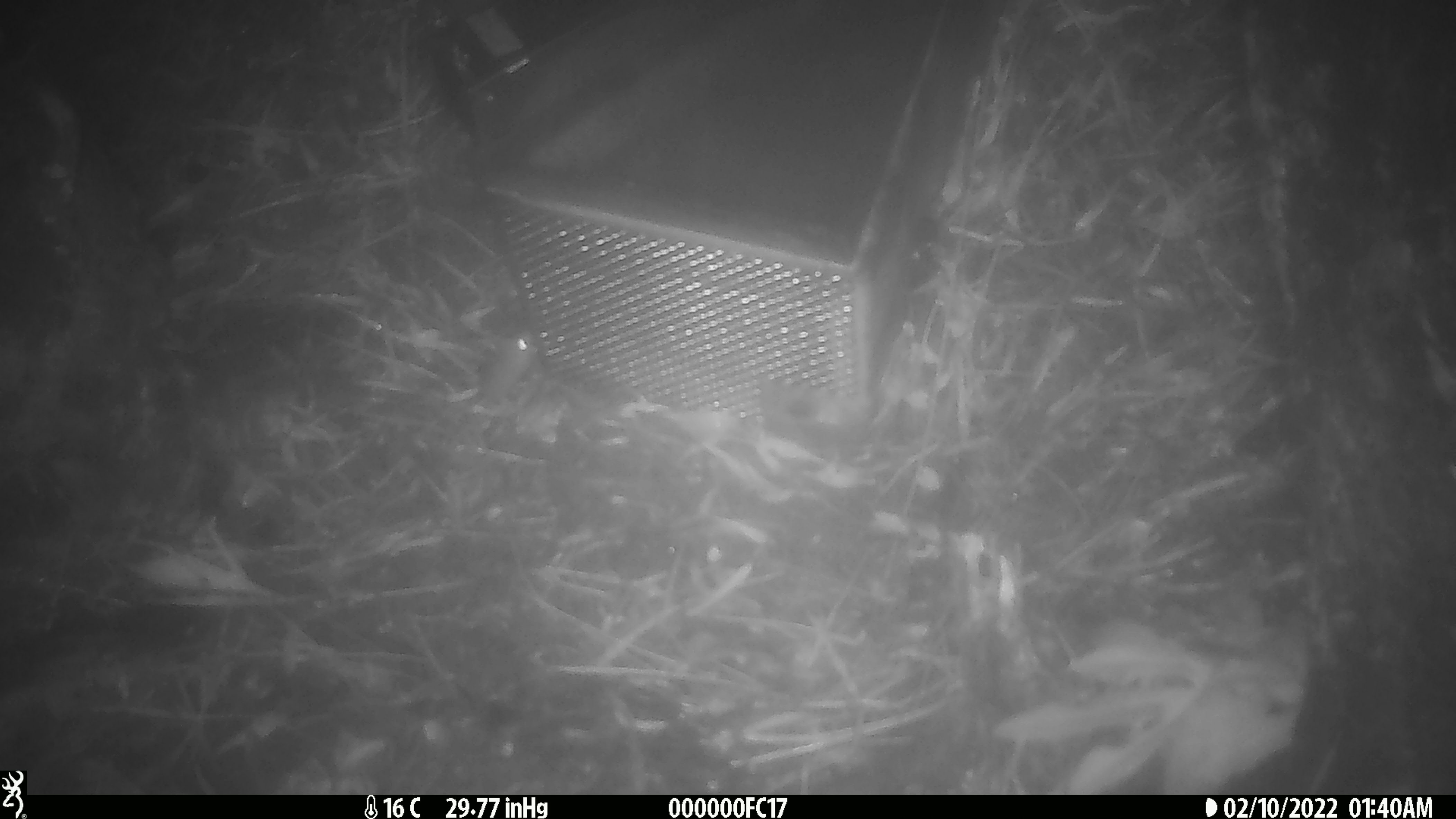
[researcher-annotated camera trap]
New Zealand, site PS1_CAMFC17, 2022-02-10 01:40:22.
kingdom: Animalia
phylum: Chordata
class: Mammalia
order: Rodentia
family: Muridae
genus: Mus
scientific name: Mus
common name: mouse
Mouse (Mus).